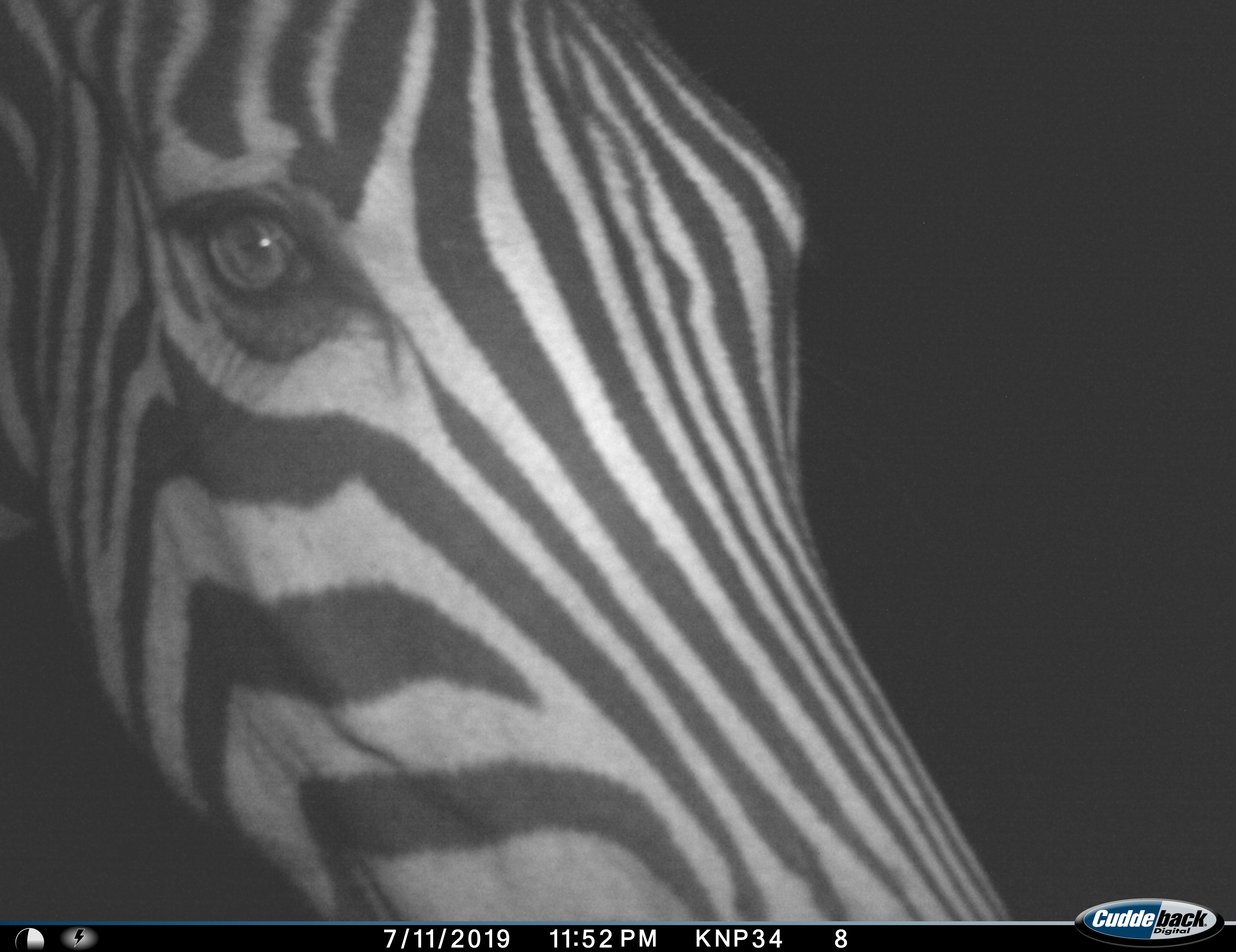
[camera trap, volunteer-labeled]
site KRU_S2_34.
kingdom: Animalia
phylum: Chordata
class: Mammalia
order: Perissodactyla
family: Equidae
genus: Equus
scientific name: Equus quagga burchellii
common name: burchell's zebra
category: zebraburchells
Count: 1.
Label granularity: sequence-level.